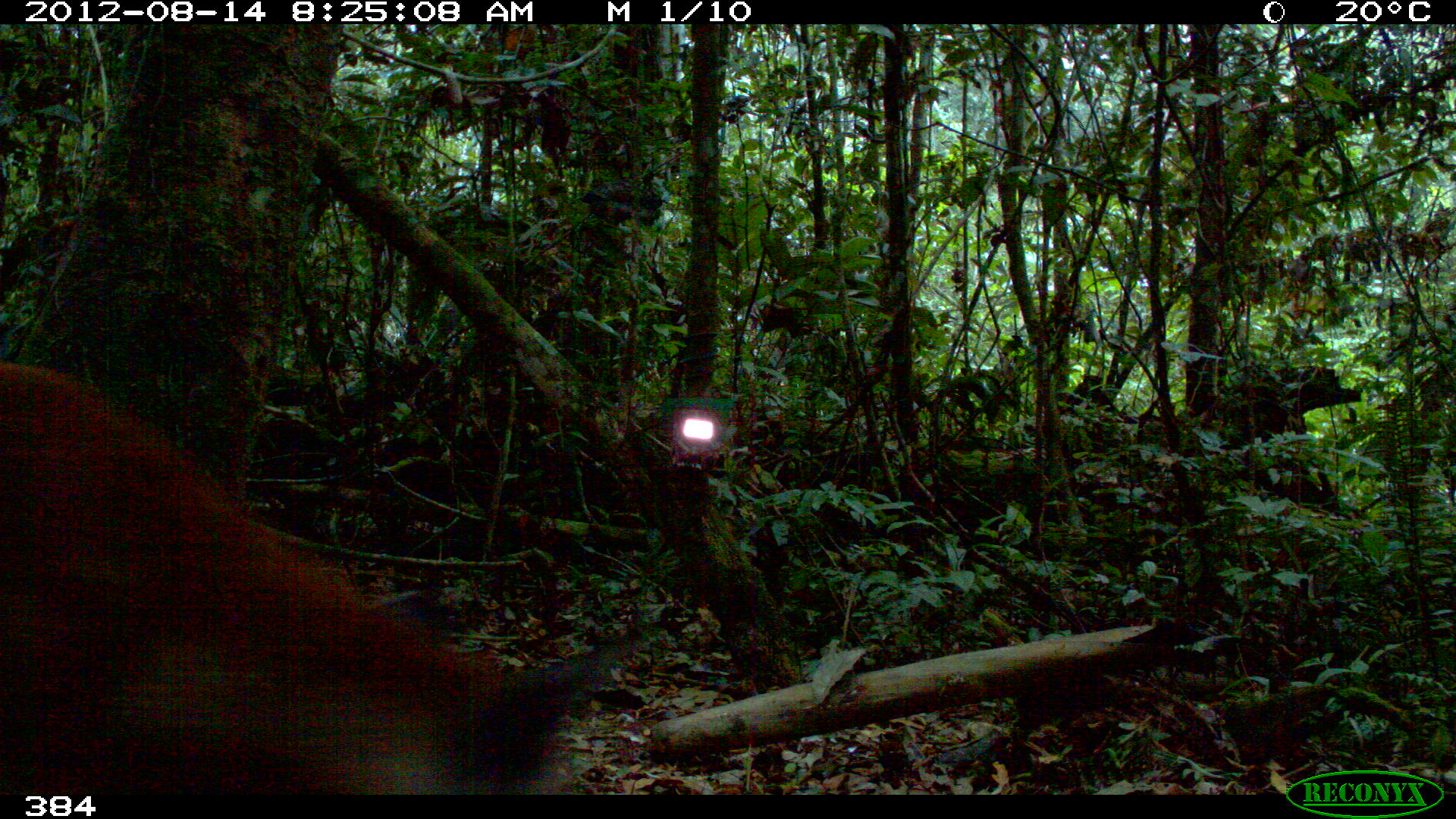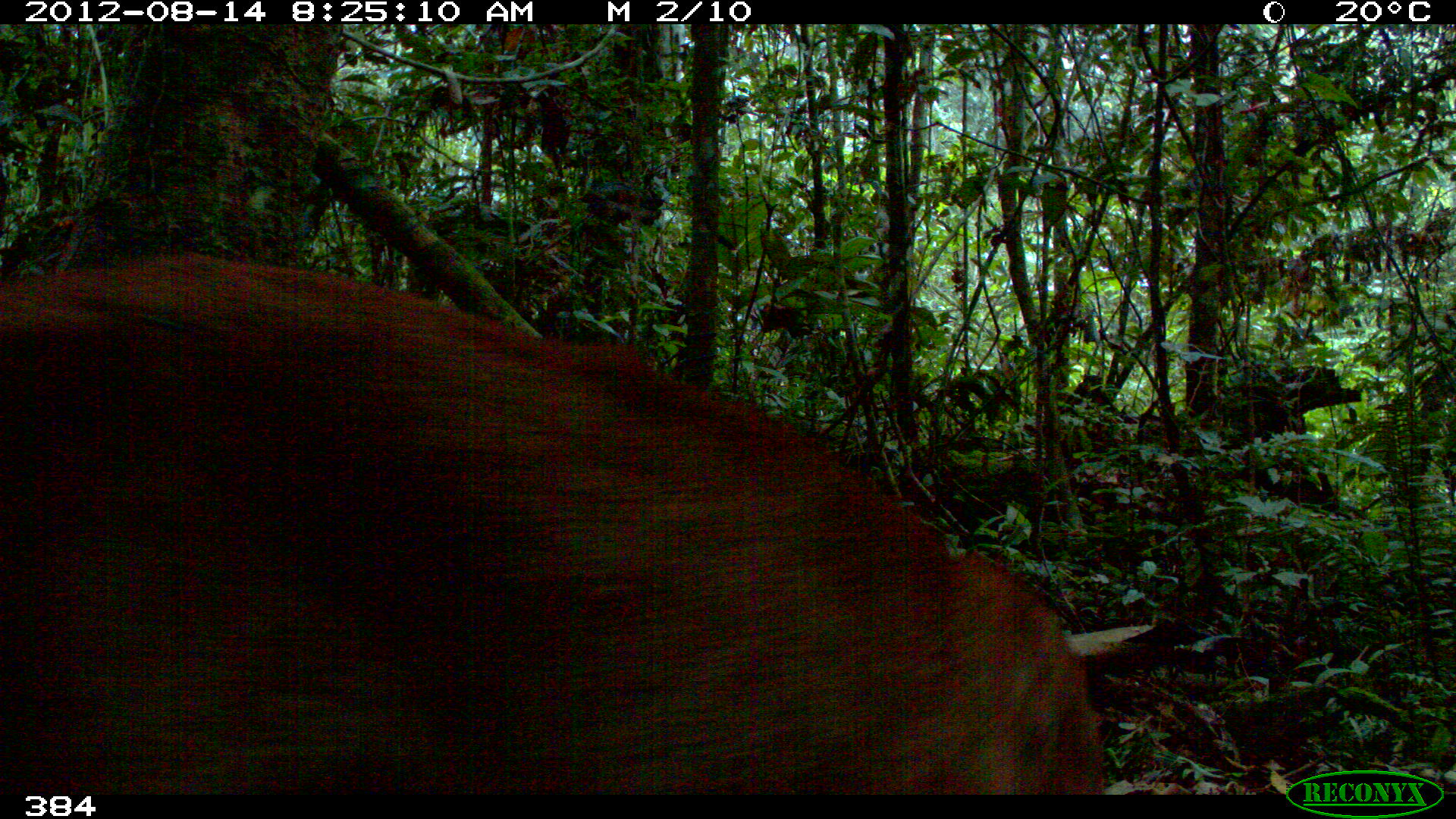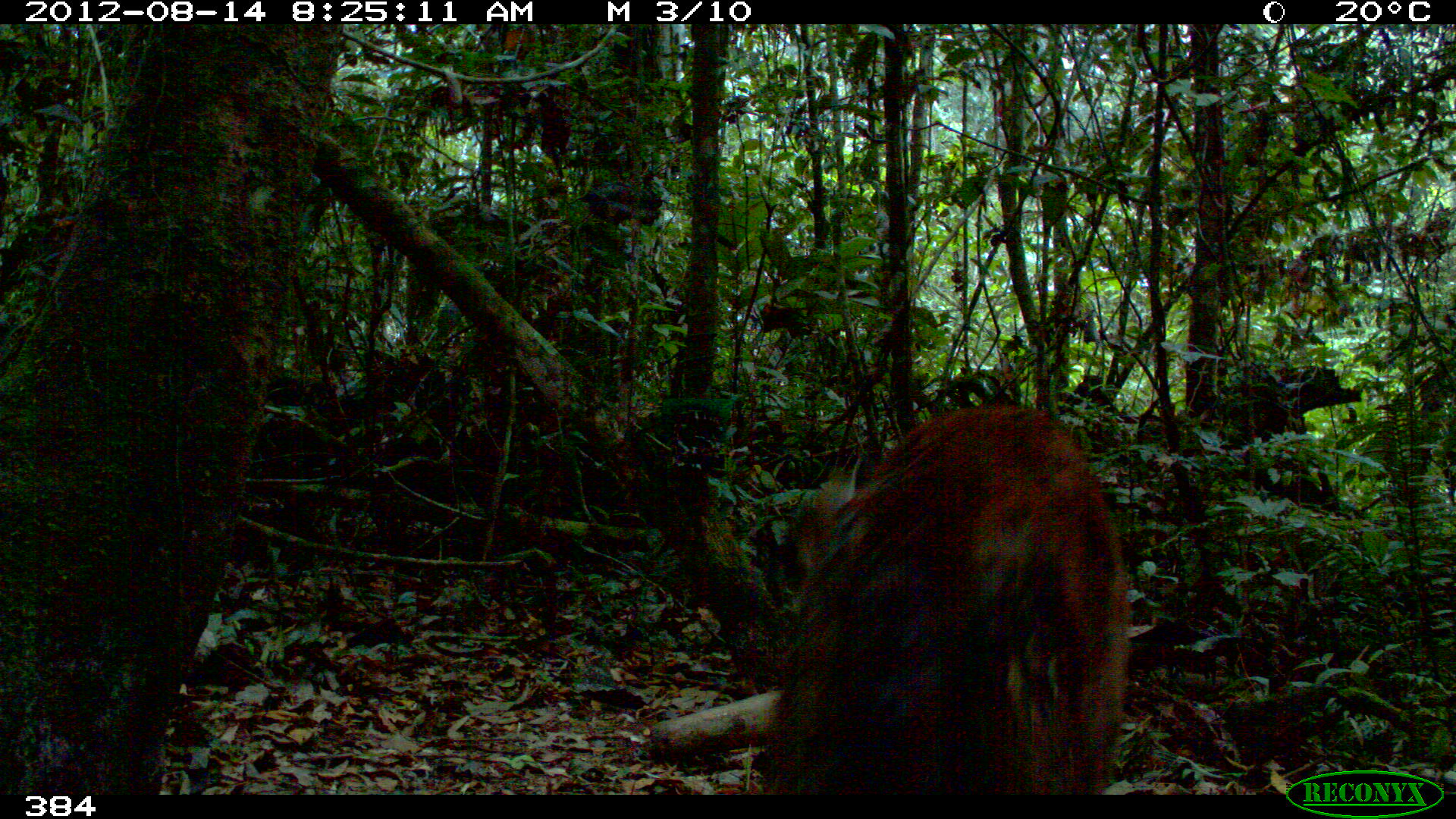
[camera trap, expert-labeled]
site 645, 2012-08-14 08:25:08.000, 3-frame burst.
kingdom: Animalia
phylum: Chordata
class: Mammalia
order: Carnivora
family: Felidae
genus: Puma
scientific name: Puma concolor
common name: mountain lion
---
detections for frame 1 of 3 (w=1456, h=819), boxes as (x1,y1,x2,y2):
puma concolor: (0,361,628,795)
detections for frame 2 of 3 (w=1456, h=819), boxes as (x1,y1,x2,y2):
puma concolor: (0,242,1109,795)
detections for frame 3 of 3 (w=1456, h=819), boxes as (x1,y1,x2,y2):
puma concolor: (768,404,1132,794)